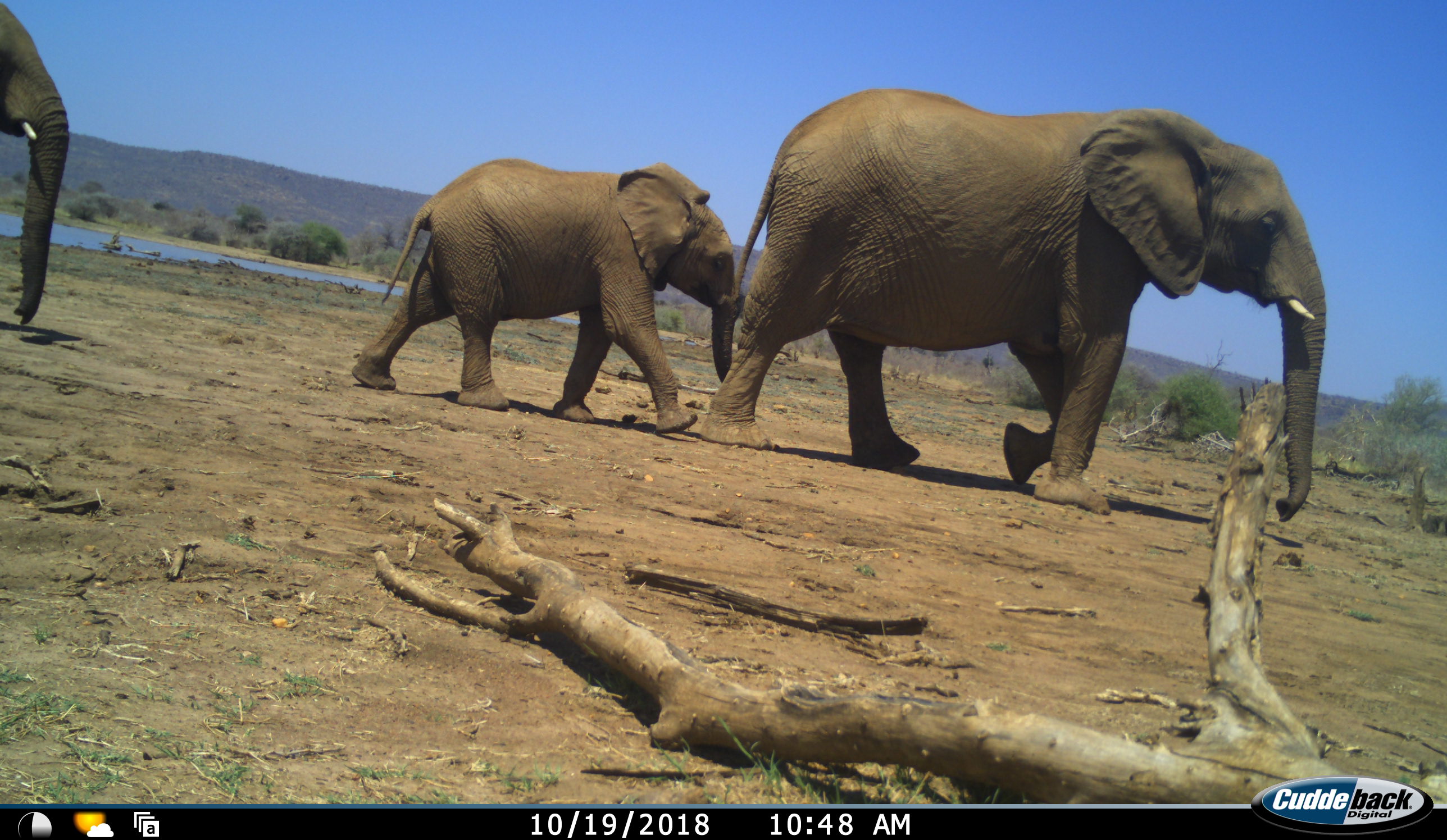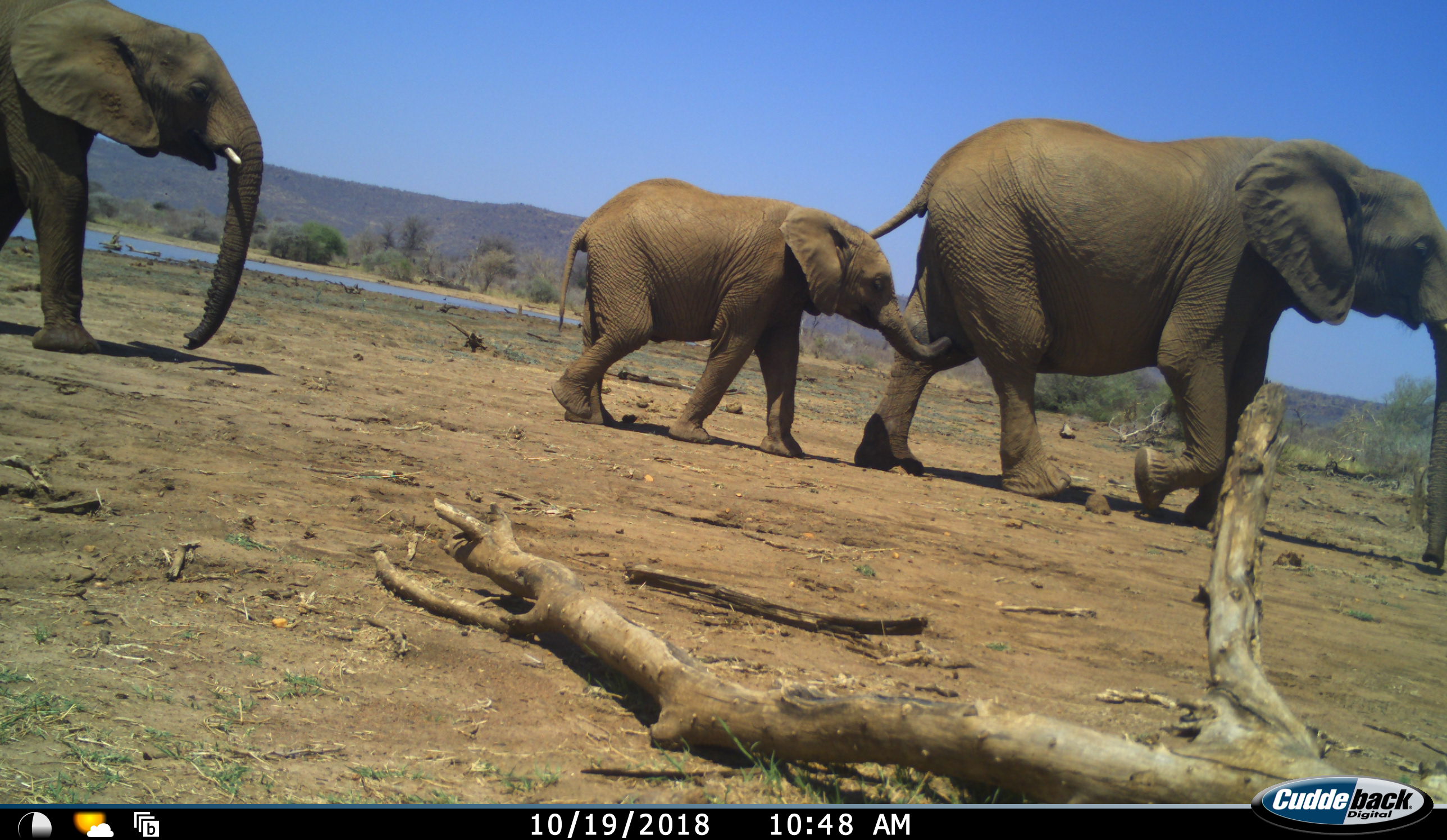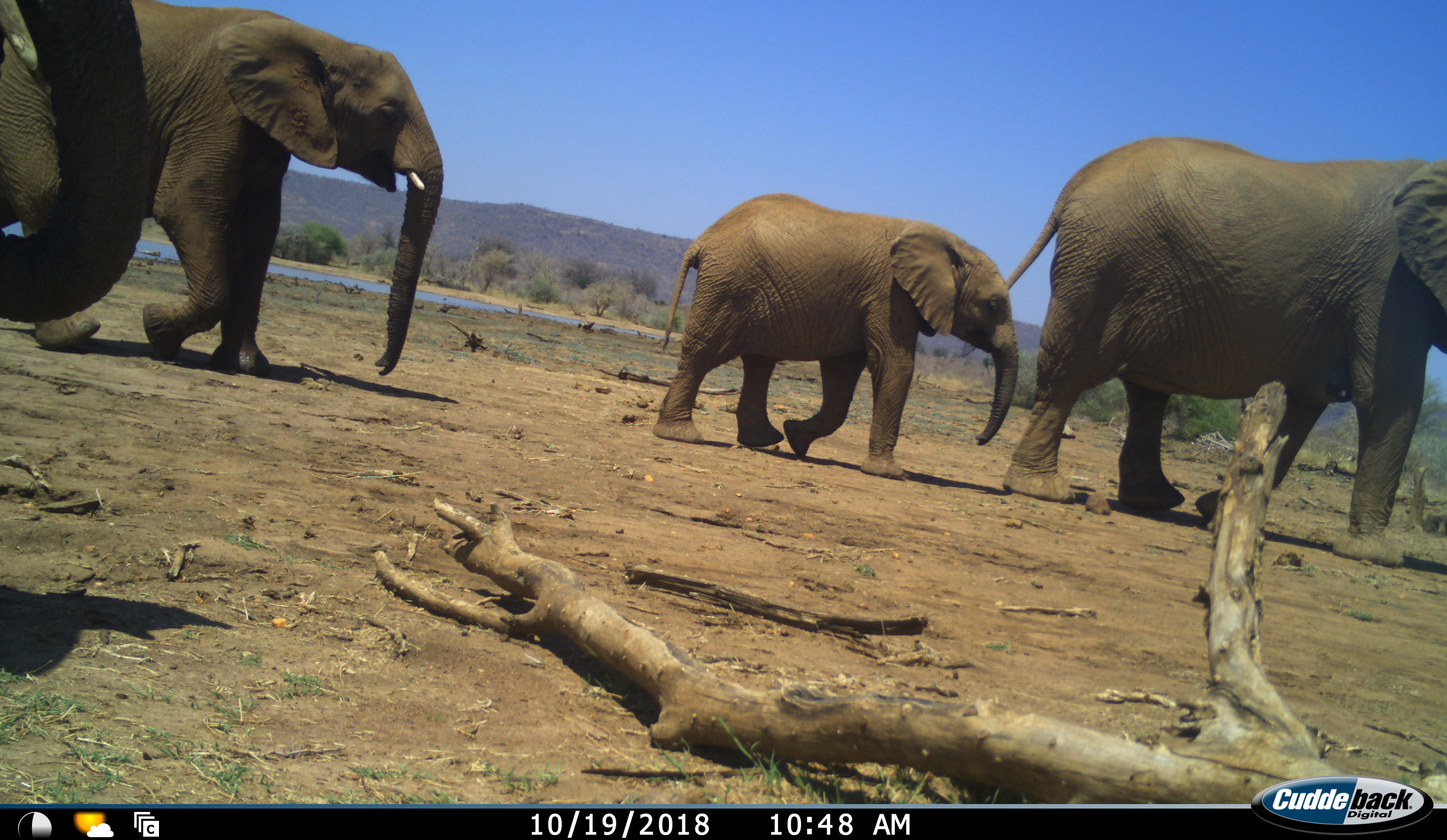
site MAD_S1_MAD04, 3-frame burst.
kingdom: Animalia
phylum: Chordata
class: Mammalia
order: Proboscidea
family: Elephantidae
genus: Loxodonta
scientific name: Loxodonta africana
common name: african bush elephant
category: elephant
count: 4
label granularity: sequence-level